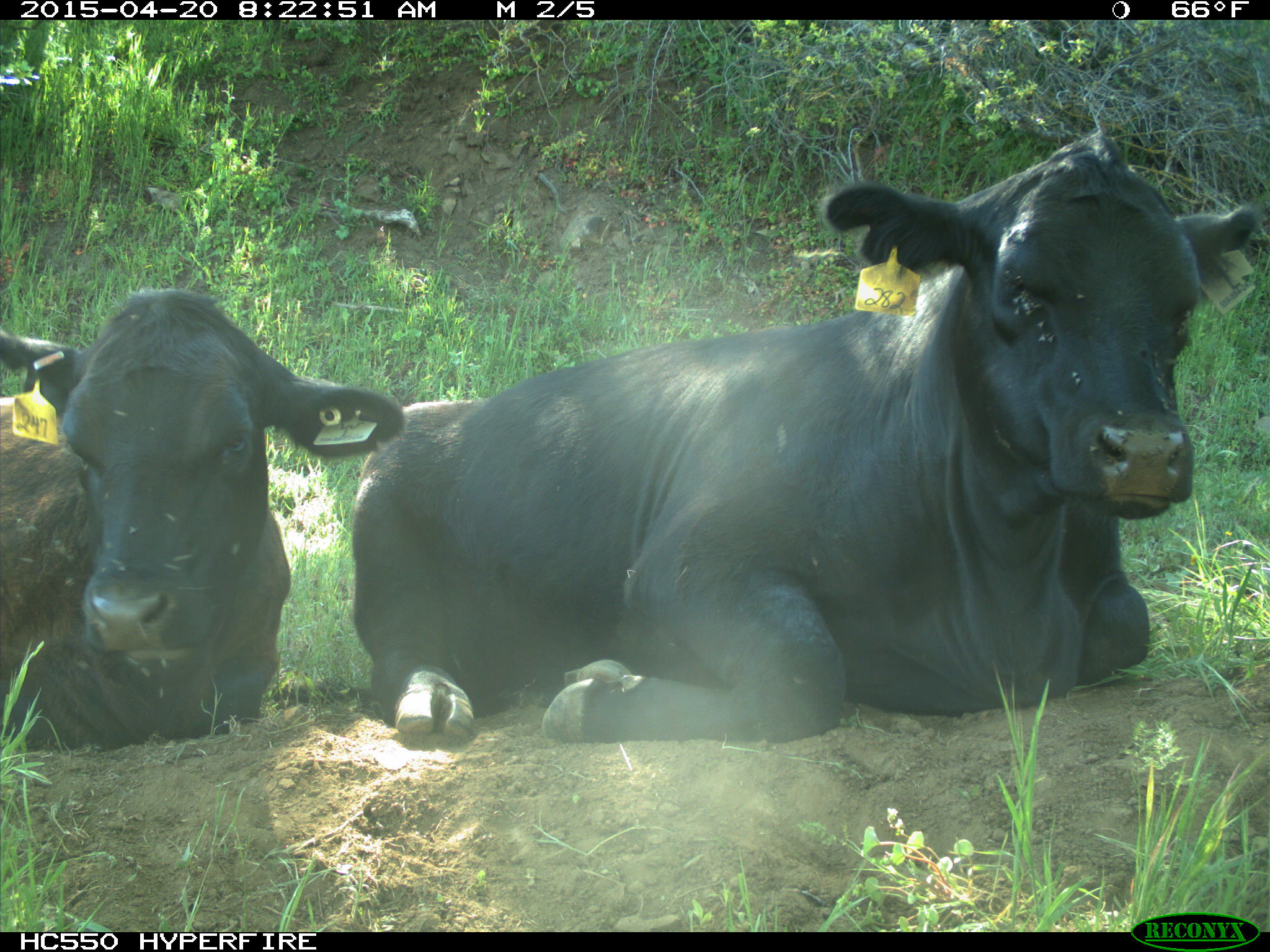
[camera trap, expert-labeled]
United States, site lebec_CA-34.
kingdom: Animalia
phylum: Chordata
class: Mammalia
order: Artiodactyla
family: Bovidae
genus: Bos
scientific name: Bos taurus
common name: domestic cow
Bos taurus (domestic cow).